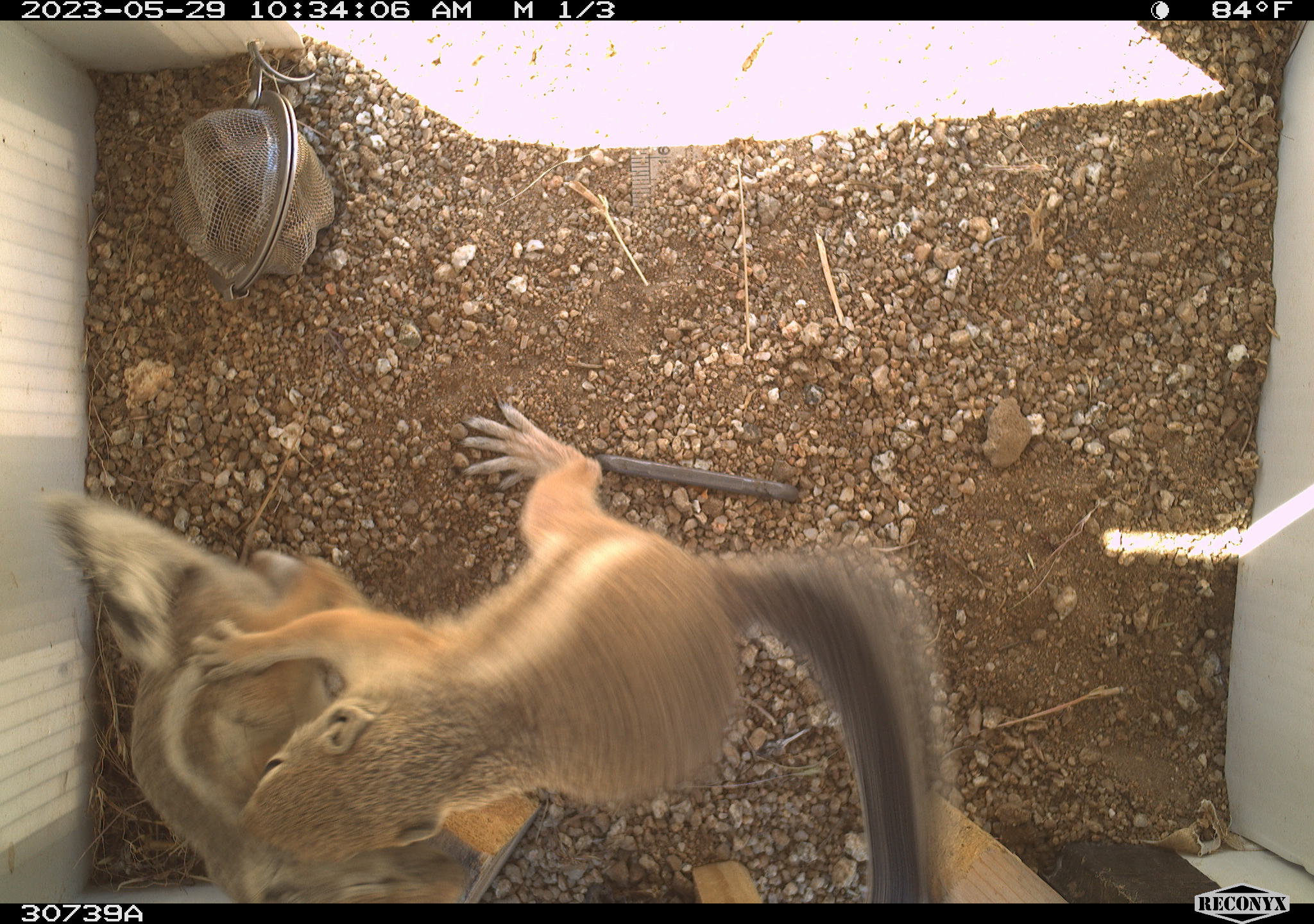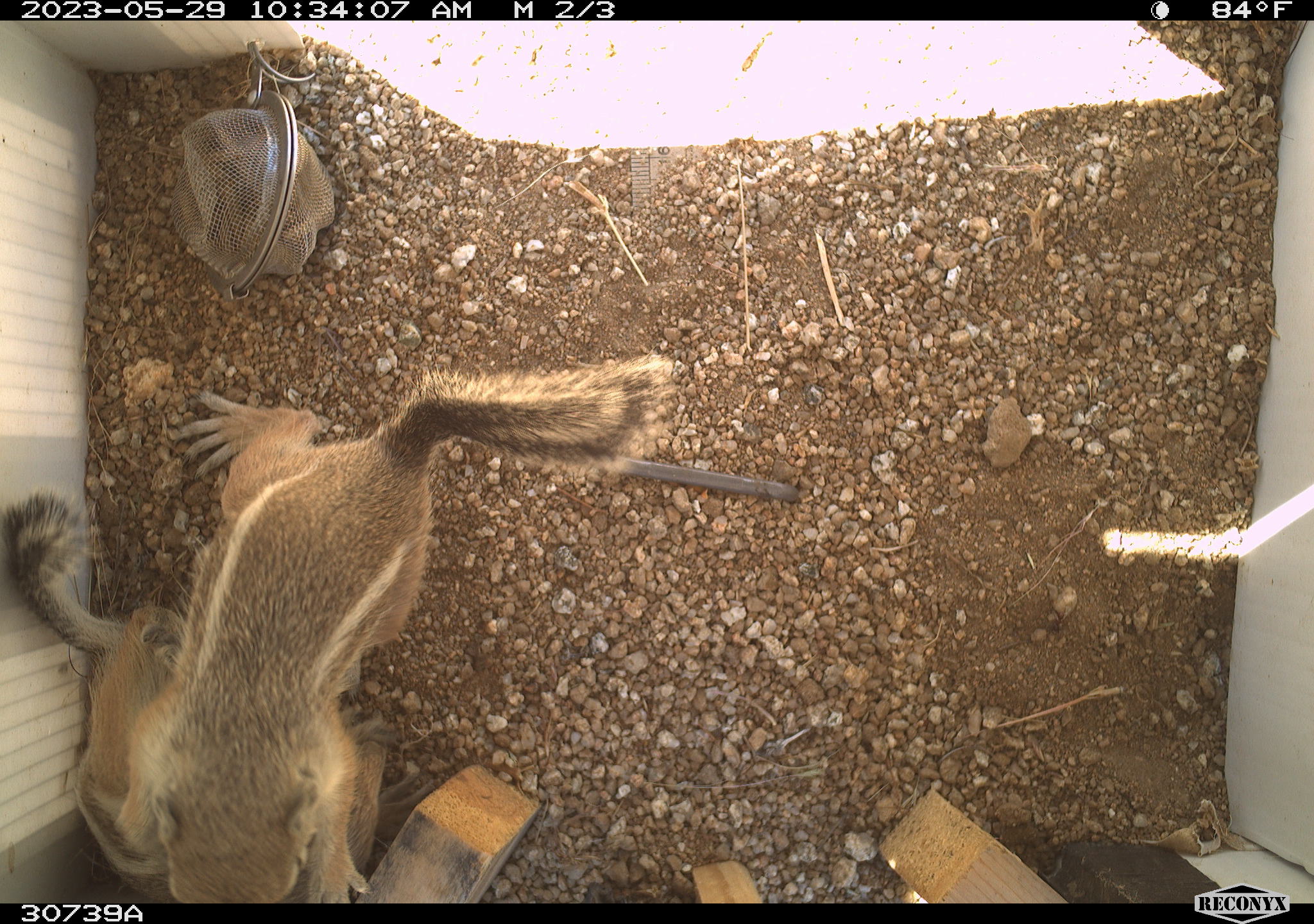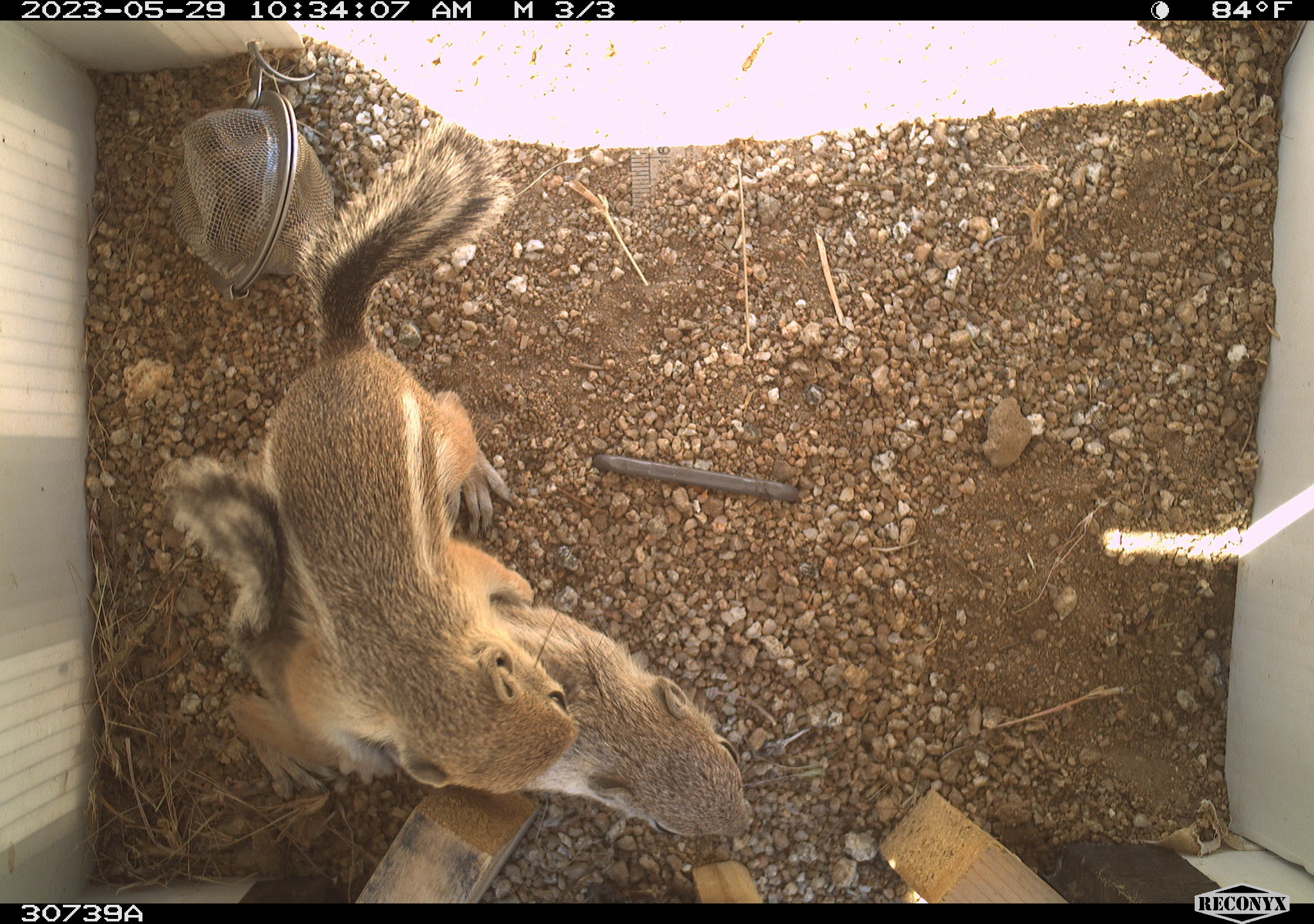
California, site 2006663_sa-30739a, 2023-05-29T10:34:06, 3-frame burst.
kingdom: Animalia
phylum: Chordata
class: Mammalia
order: Rodentia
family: Sciuridae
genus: Ammospermophilus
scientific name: Ammospermophilus leucurus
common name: white-tailed antelope squirrel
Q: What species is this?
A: White-tailed antelope squirrel (Ammospermophilus leucurus).